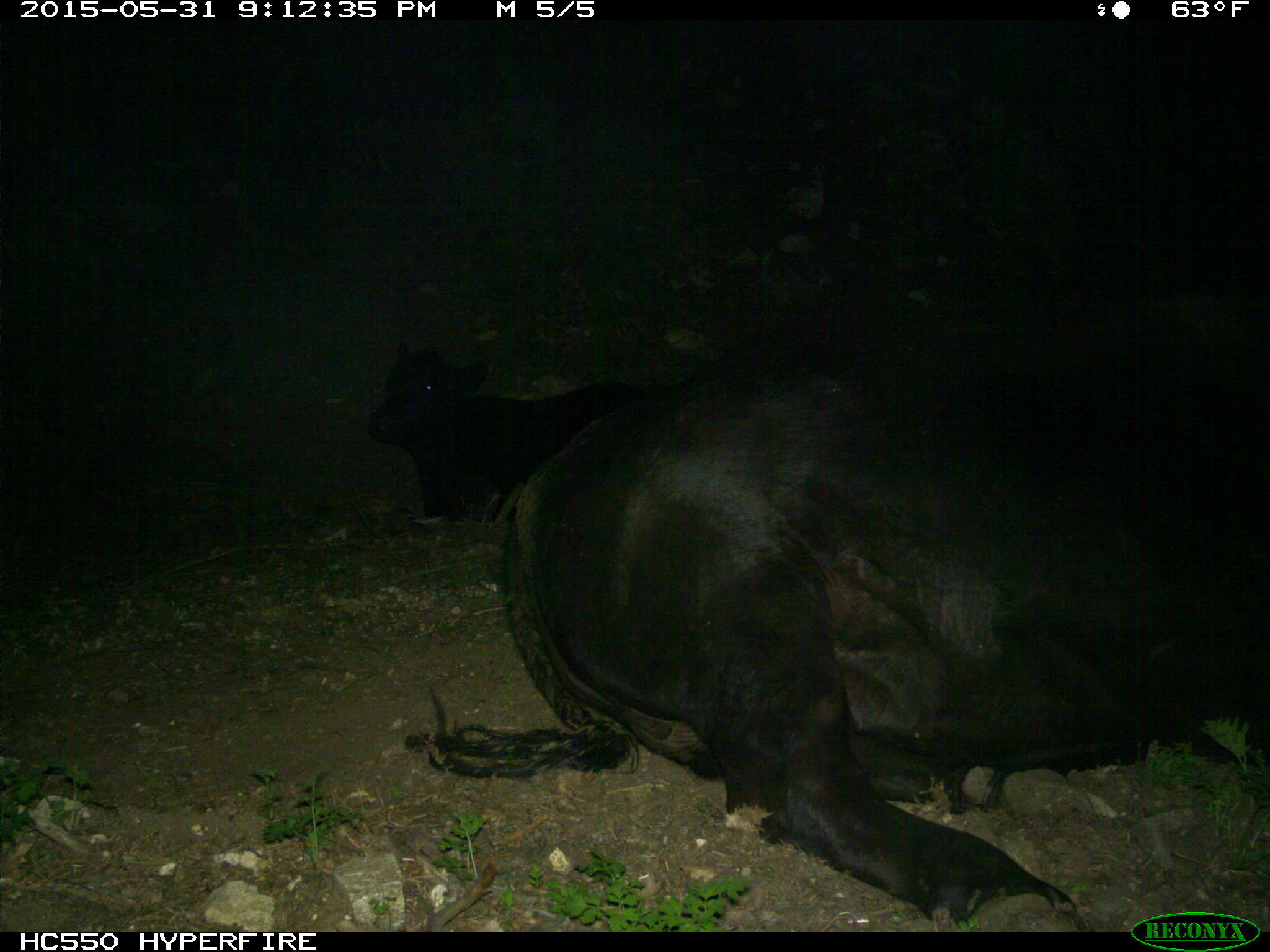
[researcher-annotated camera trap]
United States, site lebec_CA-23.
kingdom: Animalia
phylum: Chordata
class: Mammalia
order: Artiodactyla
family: Bovidae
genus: Bos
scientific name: Bos taurus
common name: domestic cow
Bos taurus (domestic cow).